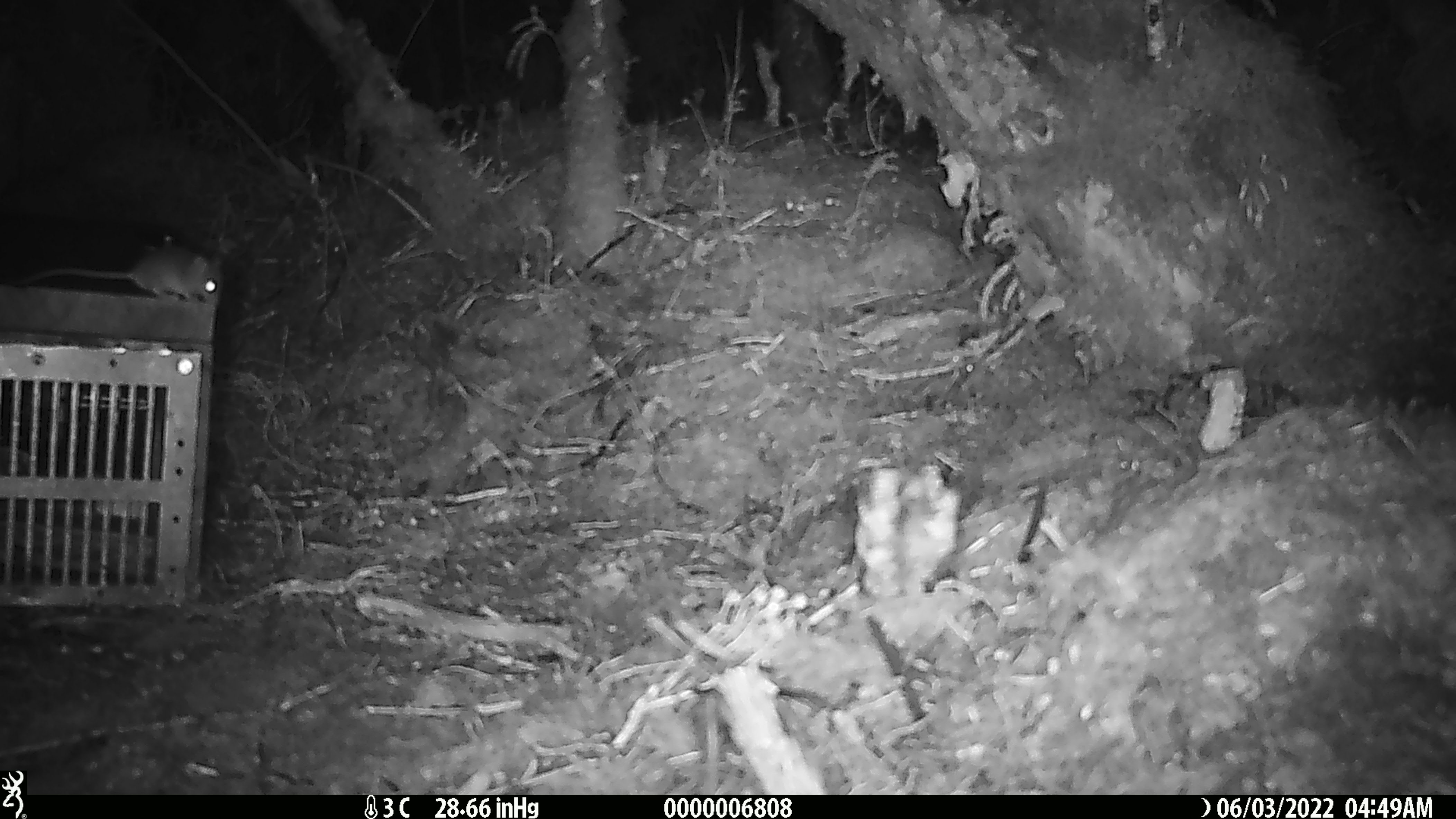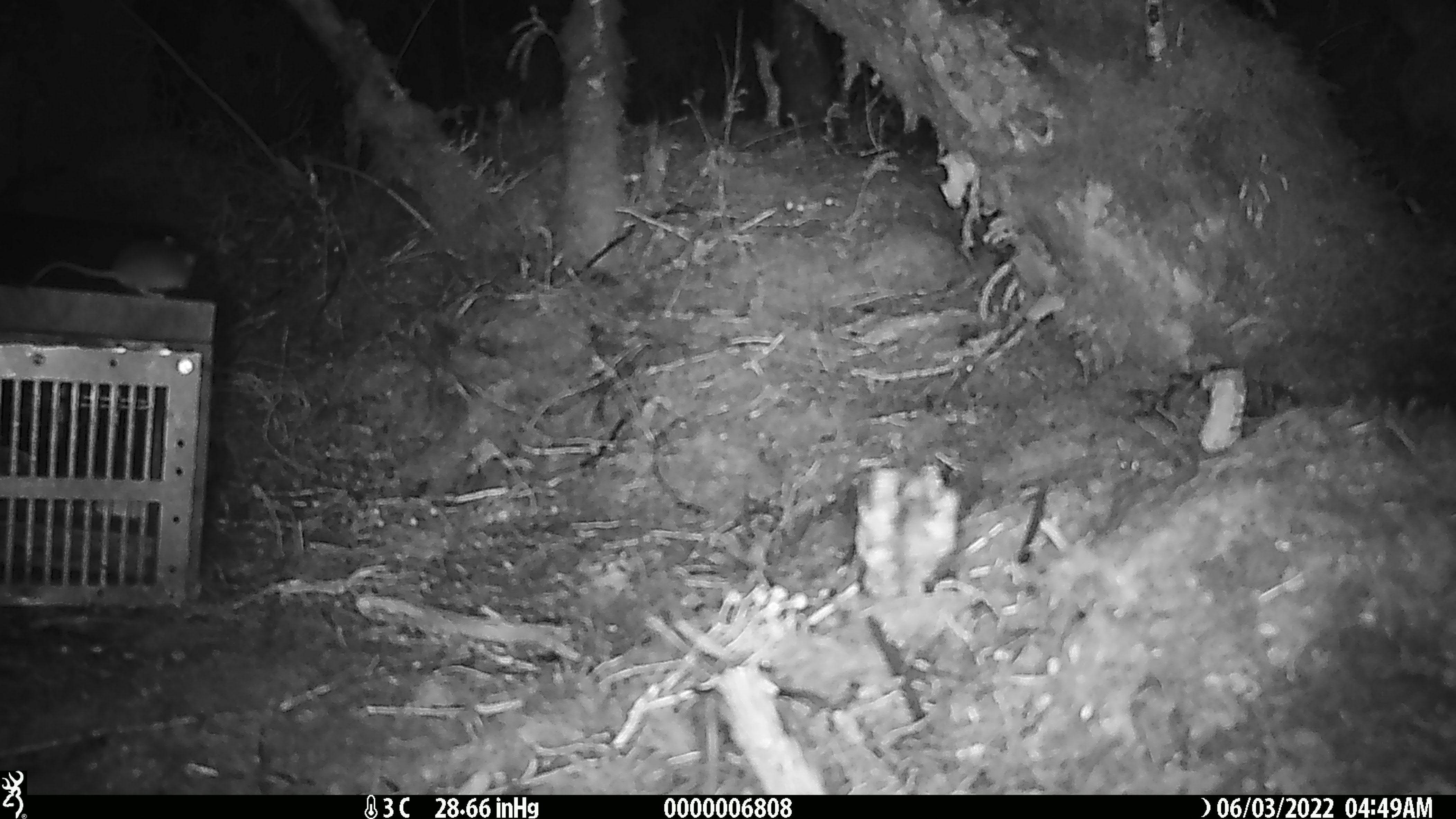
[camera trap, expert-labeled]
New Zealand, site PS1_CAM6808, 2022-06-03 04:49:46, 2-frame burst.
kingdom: Animalia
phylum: Chordata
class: Mammalia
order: Rodentia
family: Muridae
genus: Mus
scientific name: Mus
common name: mouse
Mouse (Mus).